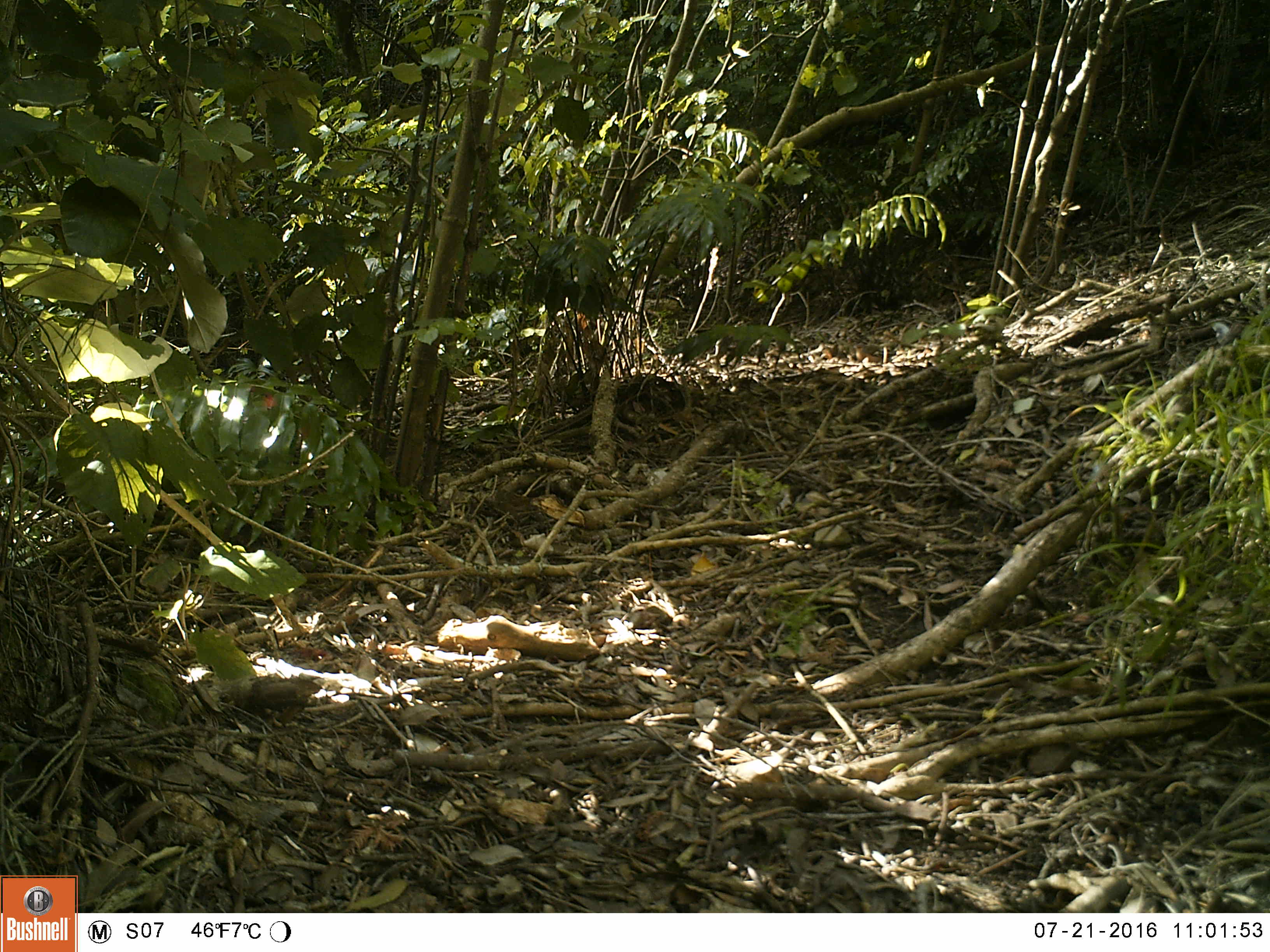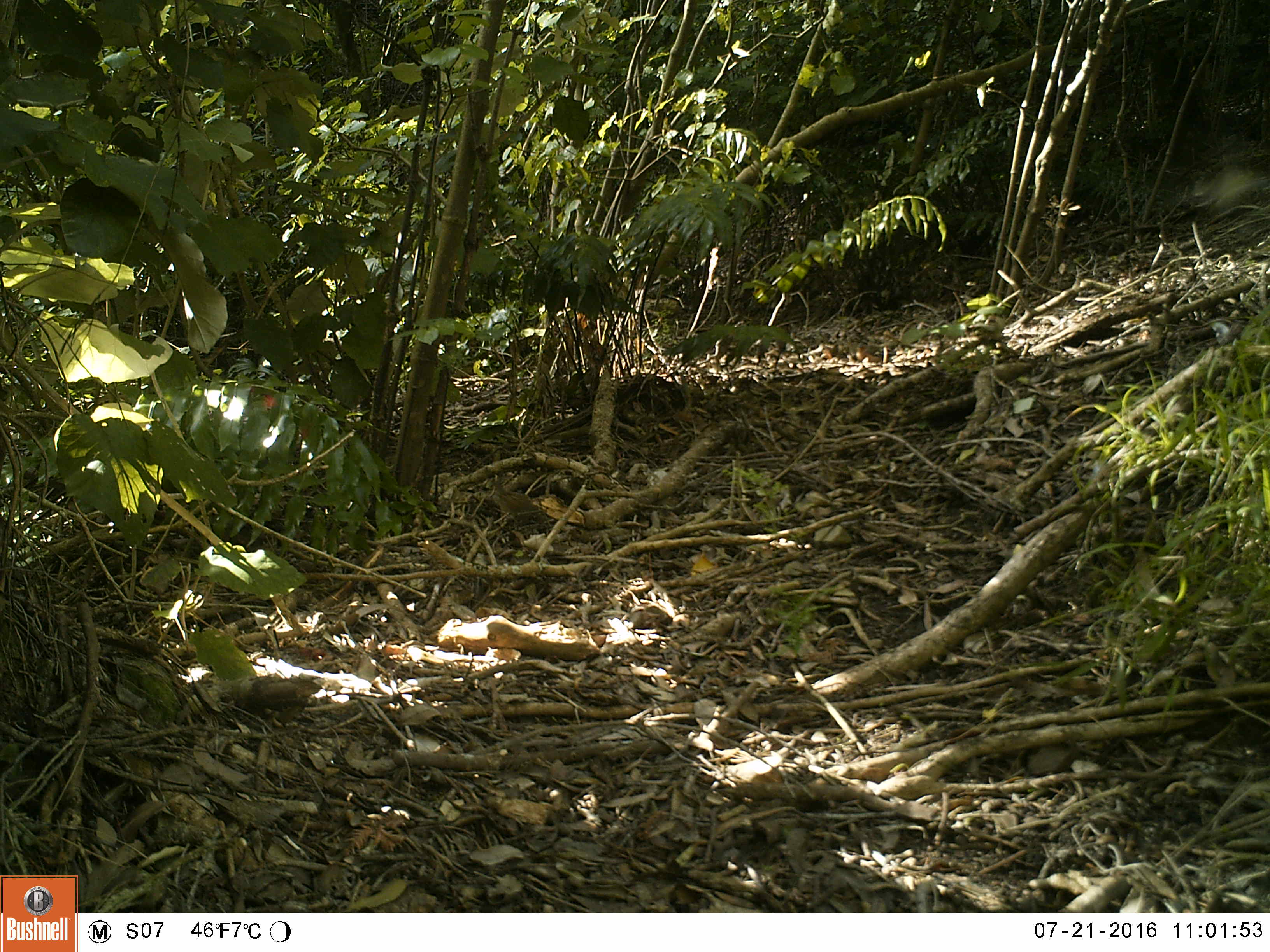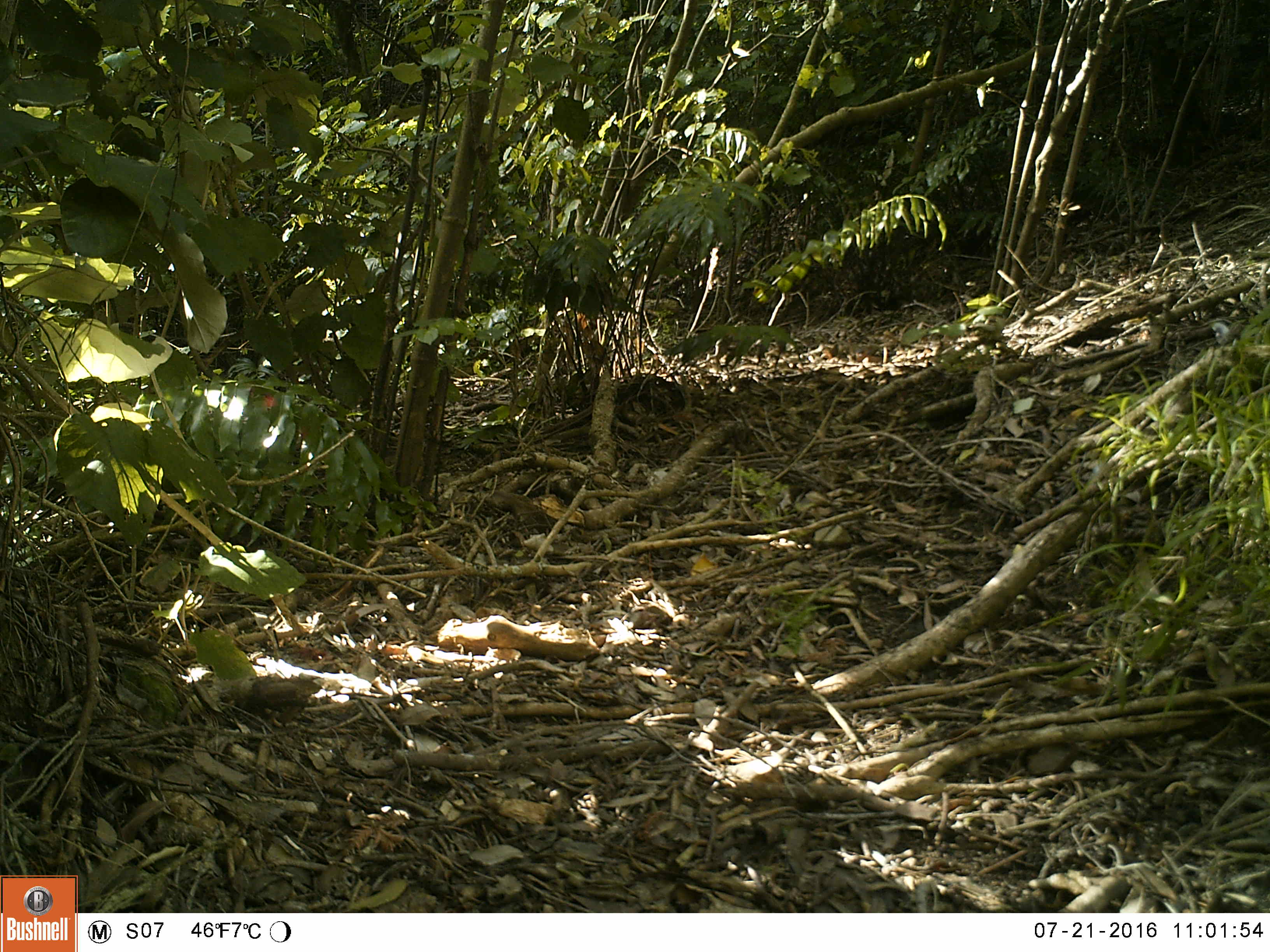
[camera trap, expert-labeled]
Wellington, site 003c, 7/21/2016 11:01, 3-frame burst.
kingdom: Animalia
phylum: Chordata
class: Aves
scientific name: Aves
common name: bird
Bird (Aves).